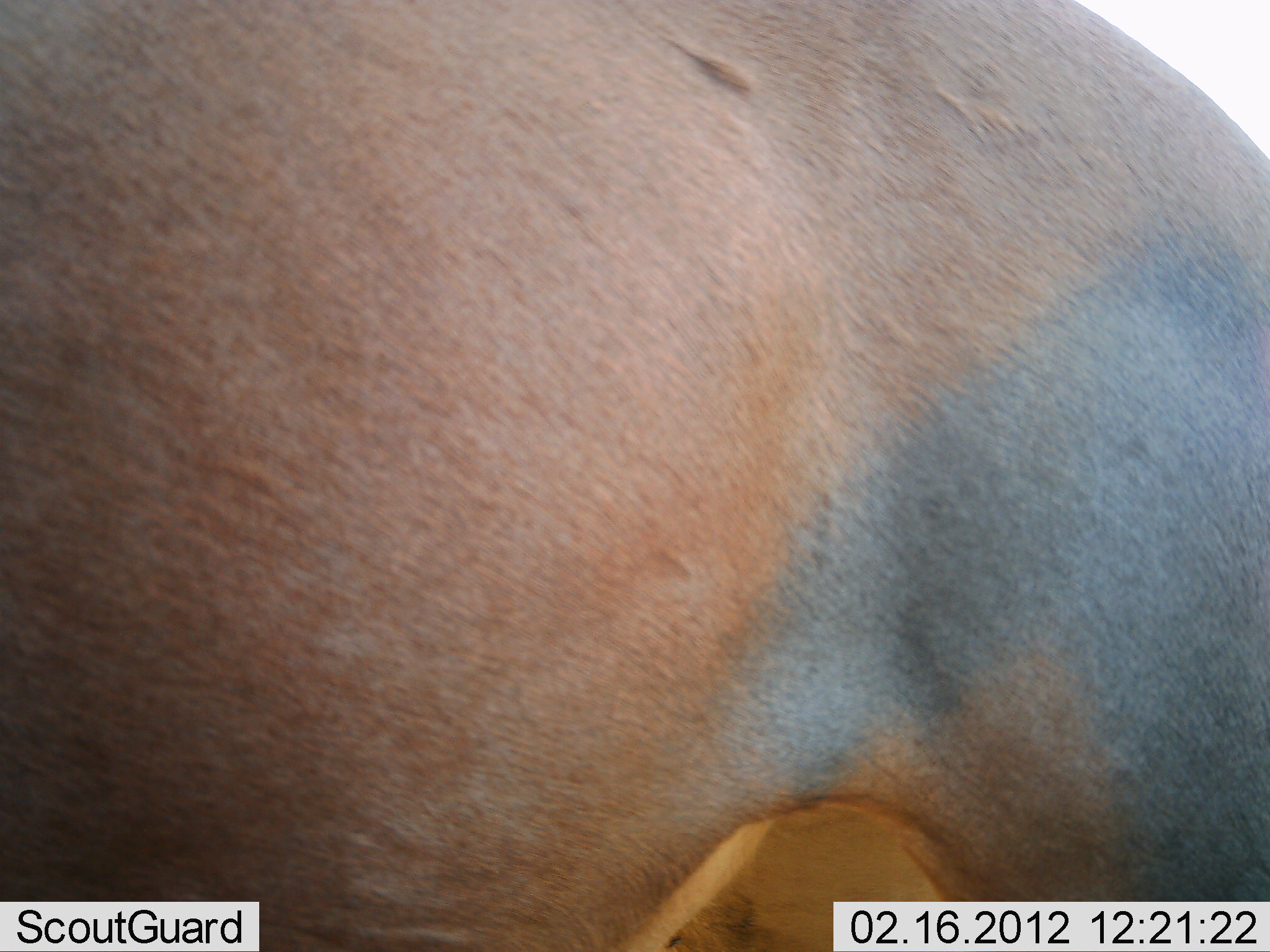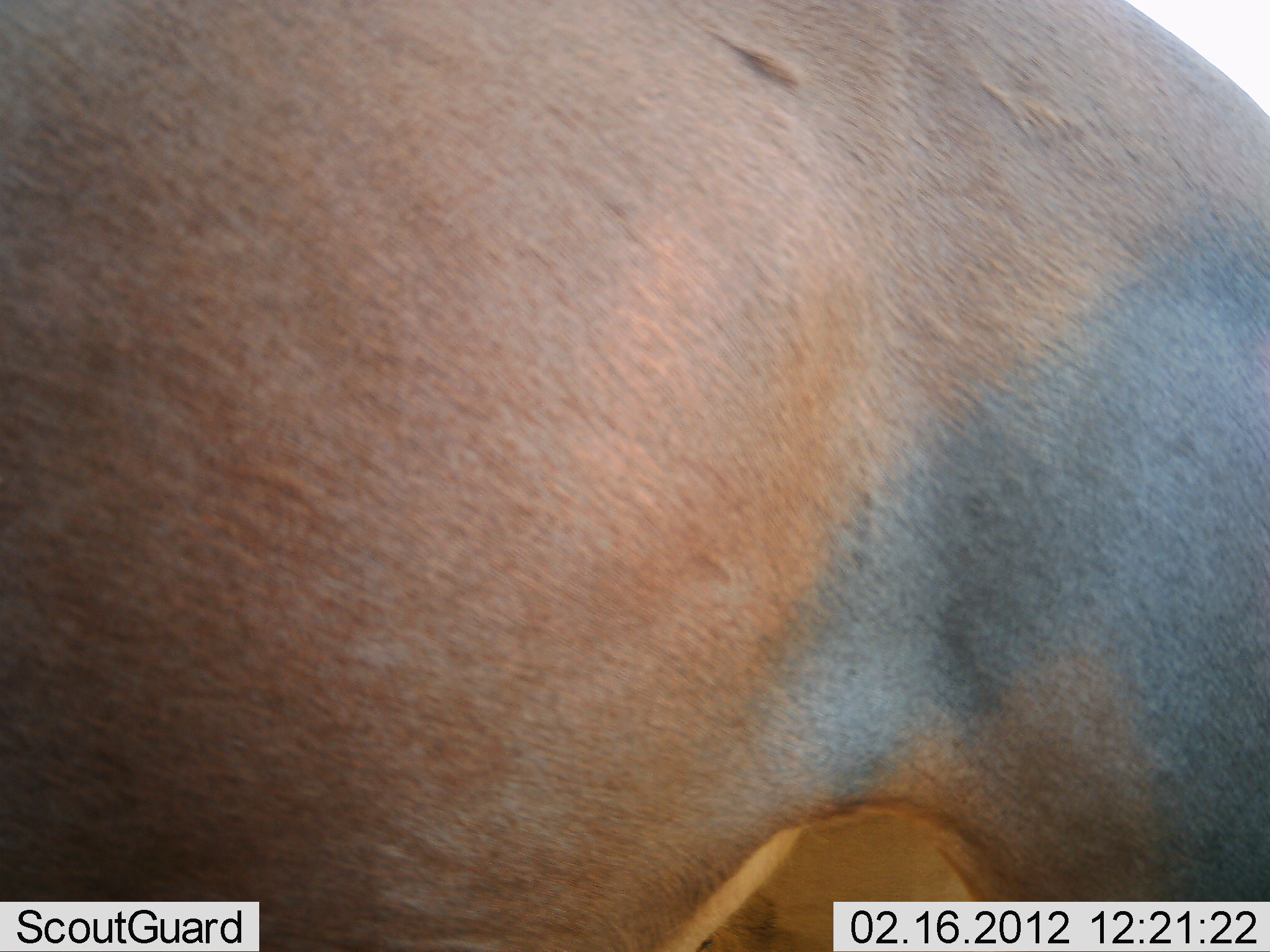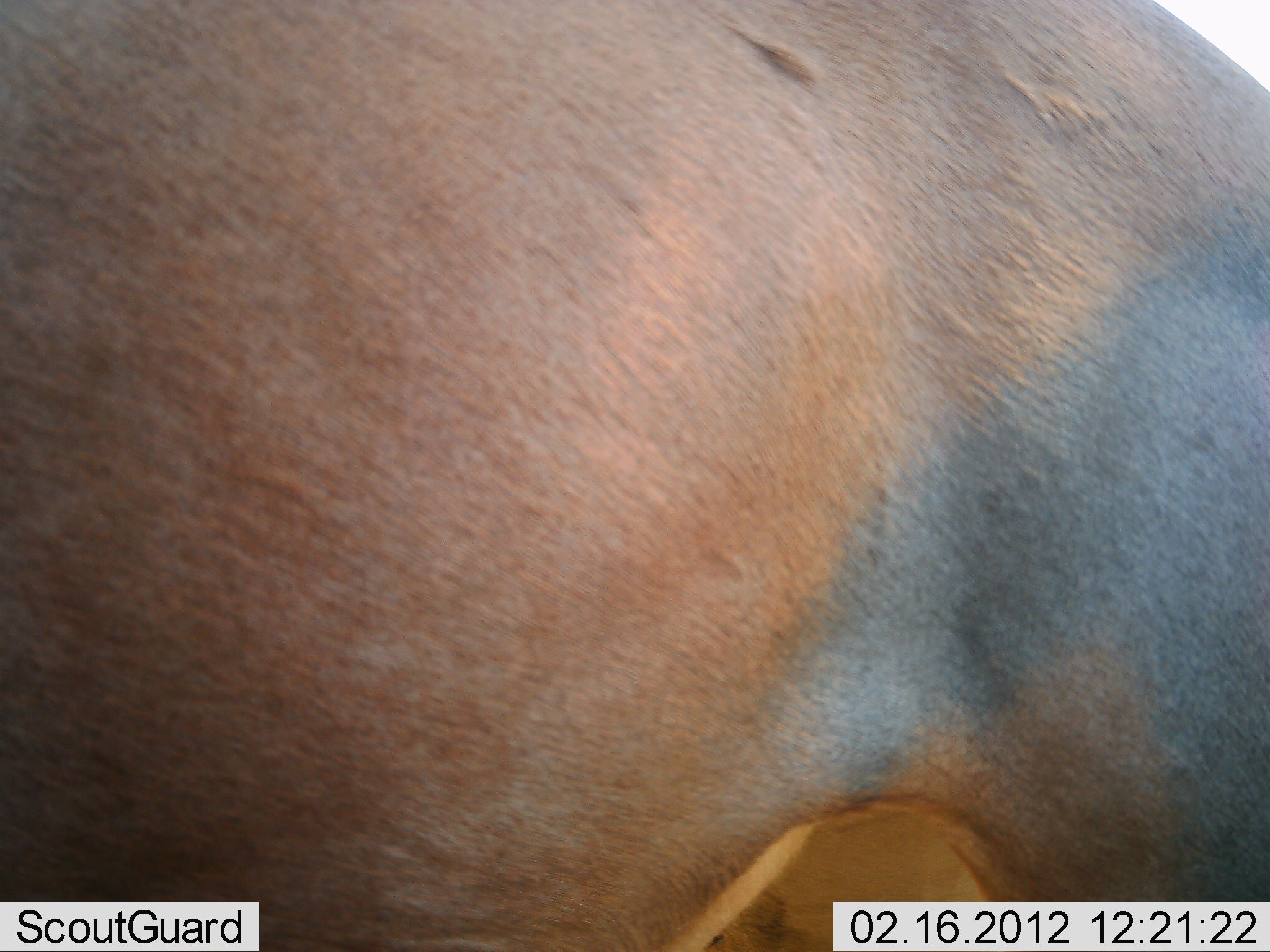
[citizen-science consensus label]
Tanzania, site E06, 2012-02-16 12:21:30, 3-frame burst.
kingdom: Animalia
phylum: Chordata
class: Mammalia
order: Artiodactyla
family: Bovidae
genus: Damaliscus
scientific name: Damaliscus lunatus jimela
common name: topi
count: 1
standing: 100%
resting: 5%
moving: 0%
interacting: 0%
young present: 0%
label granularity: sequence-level